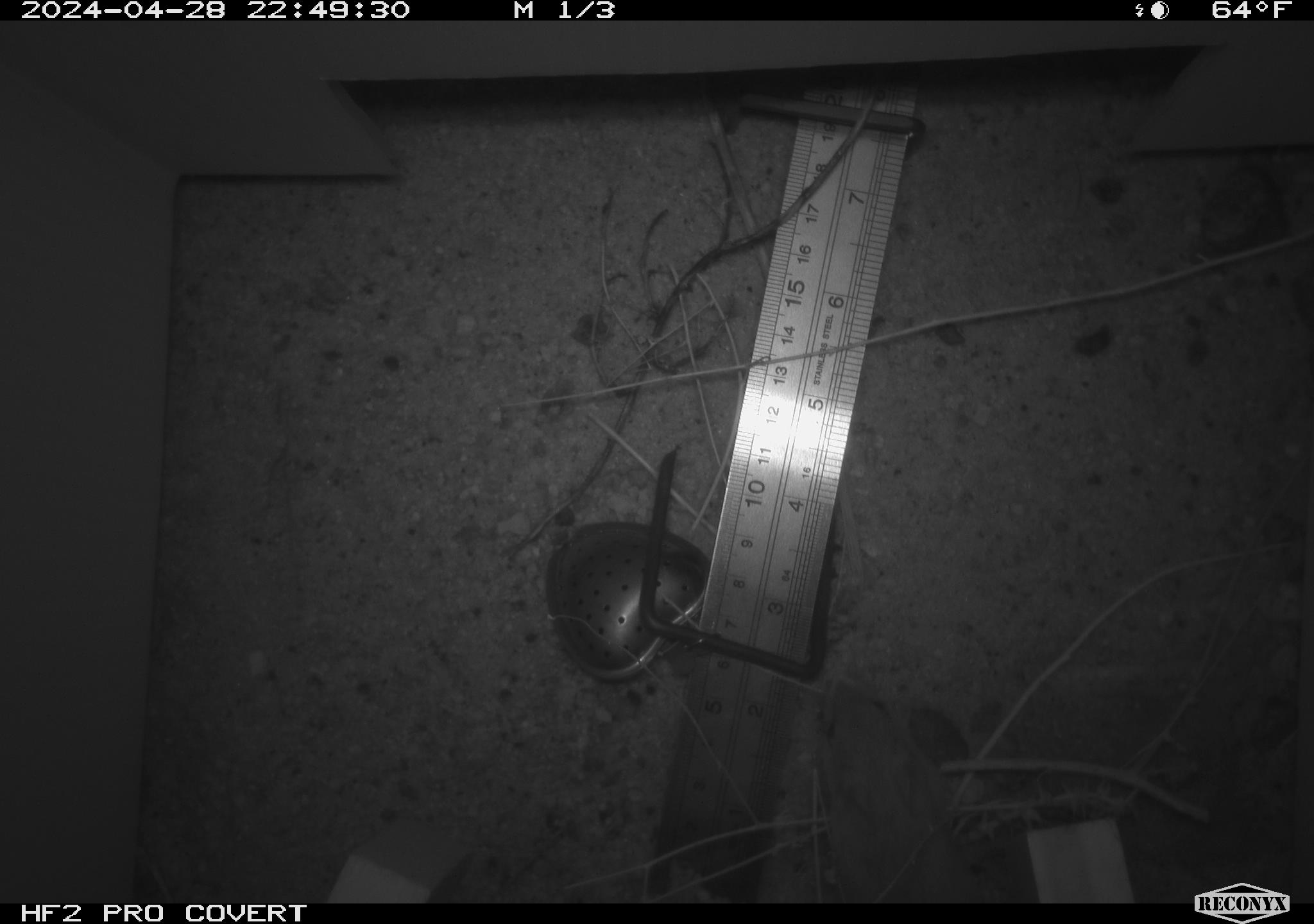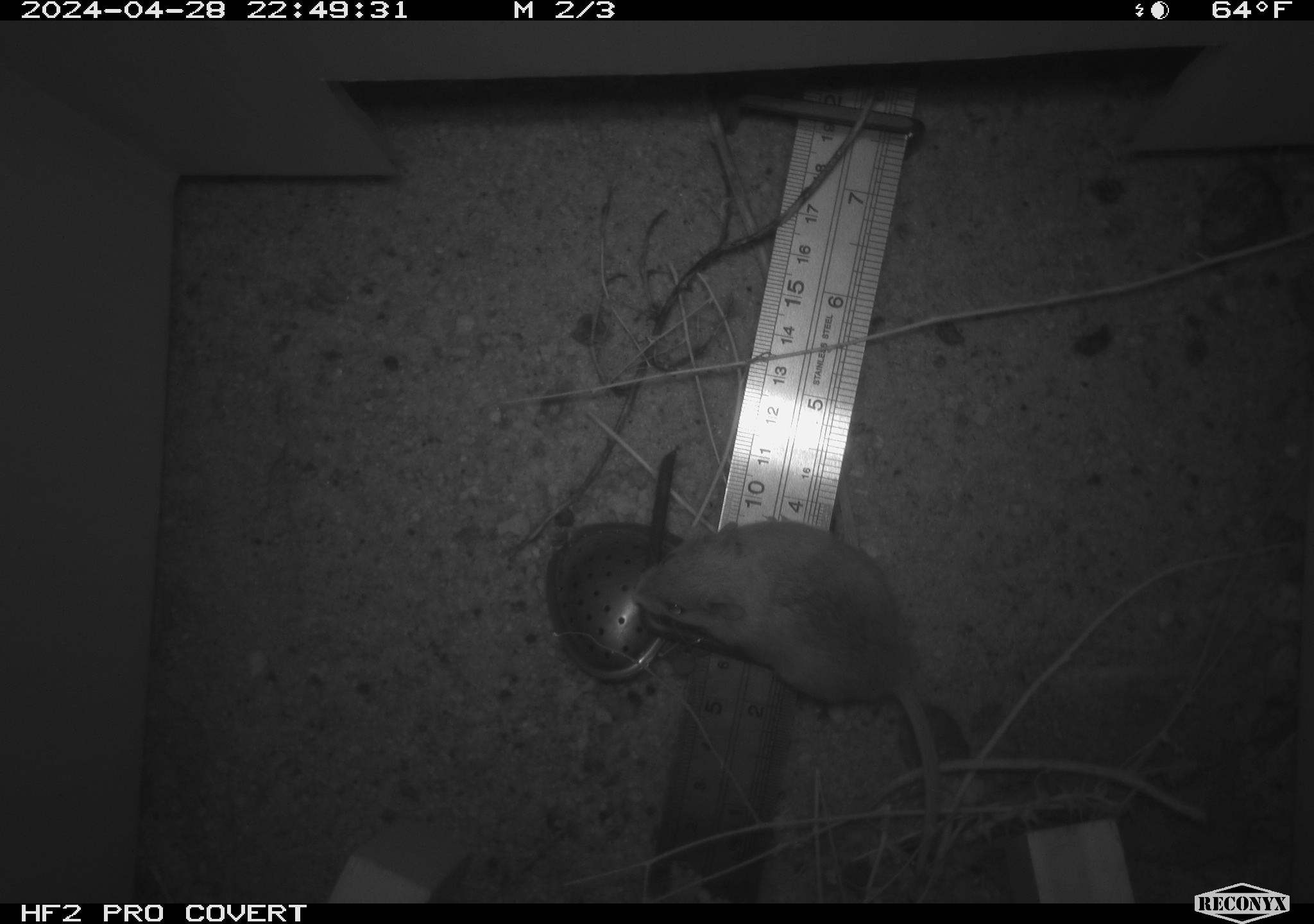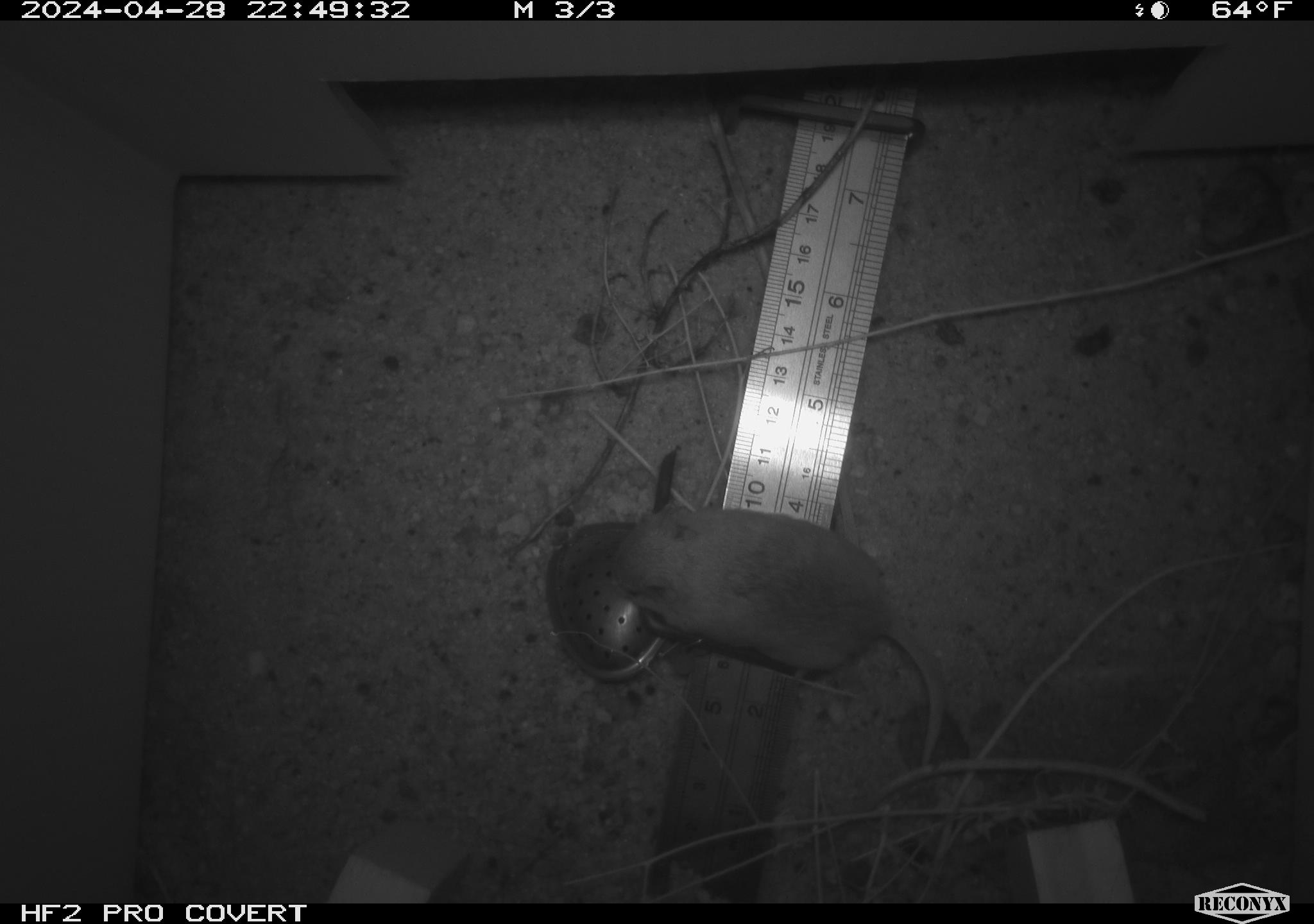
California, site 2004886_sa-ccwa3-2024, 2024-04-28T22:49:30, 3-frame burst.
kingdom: Animalia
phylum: Chordata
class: Mammalia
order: Rodentia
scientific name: Rodentia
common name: mouse species